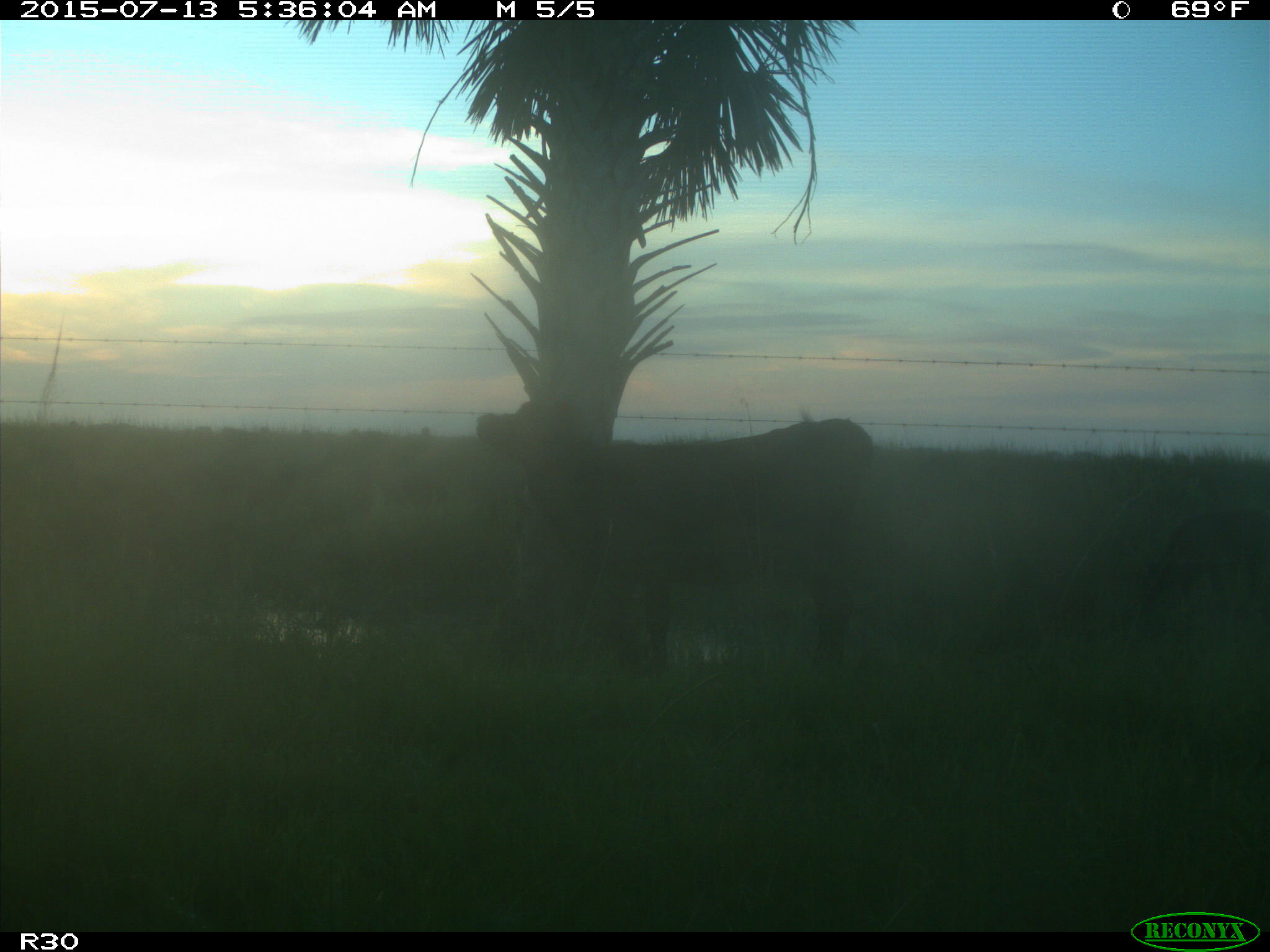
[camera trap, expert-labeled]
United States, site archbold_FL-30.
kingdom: Animalia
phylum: Chordata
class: Mammalia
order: Artiodactyla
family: Bovidae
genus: Bos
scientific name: Bos taurus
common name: domestic cow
Bos taurus (domestic cow).